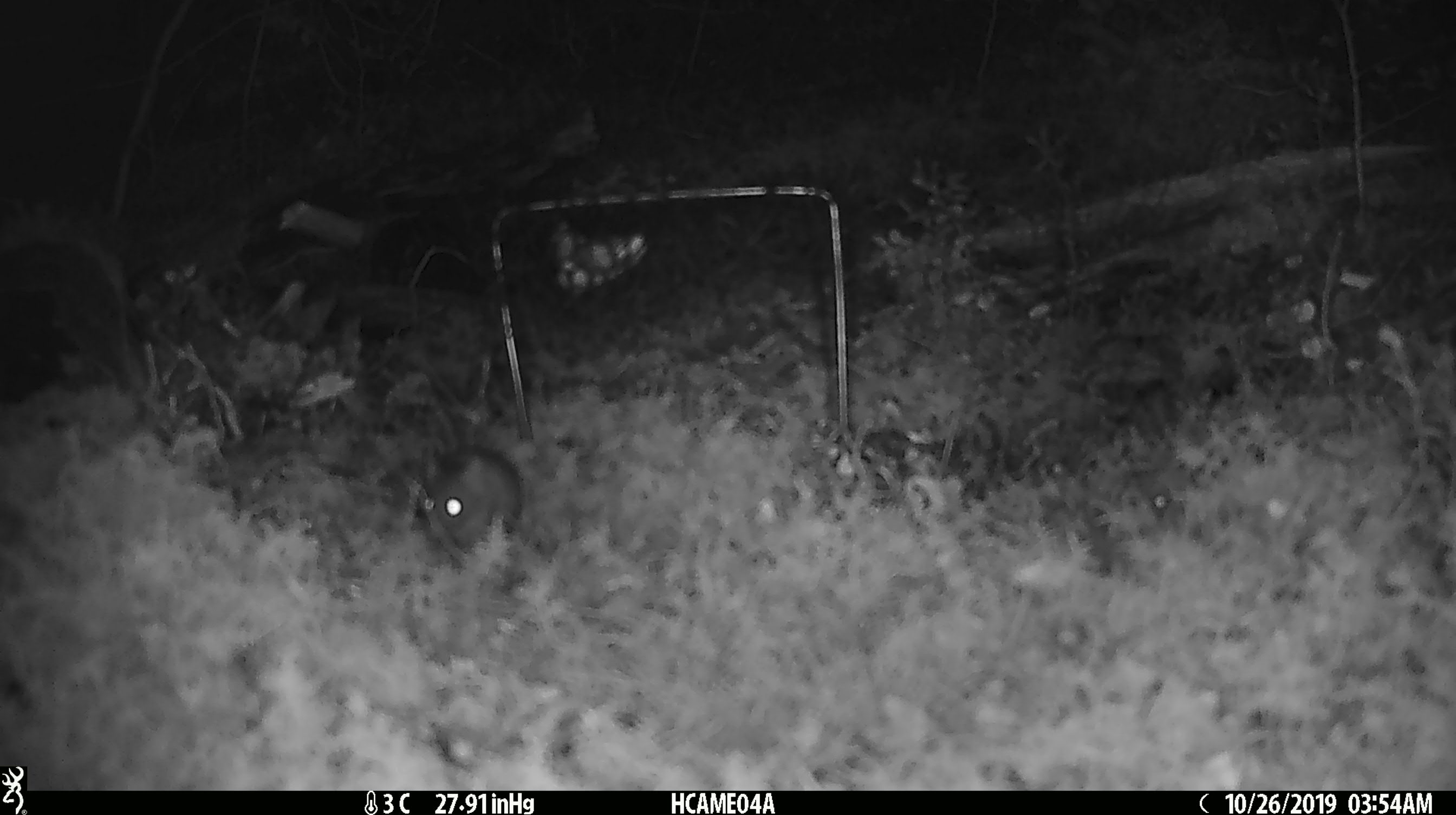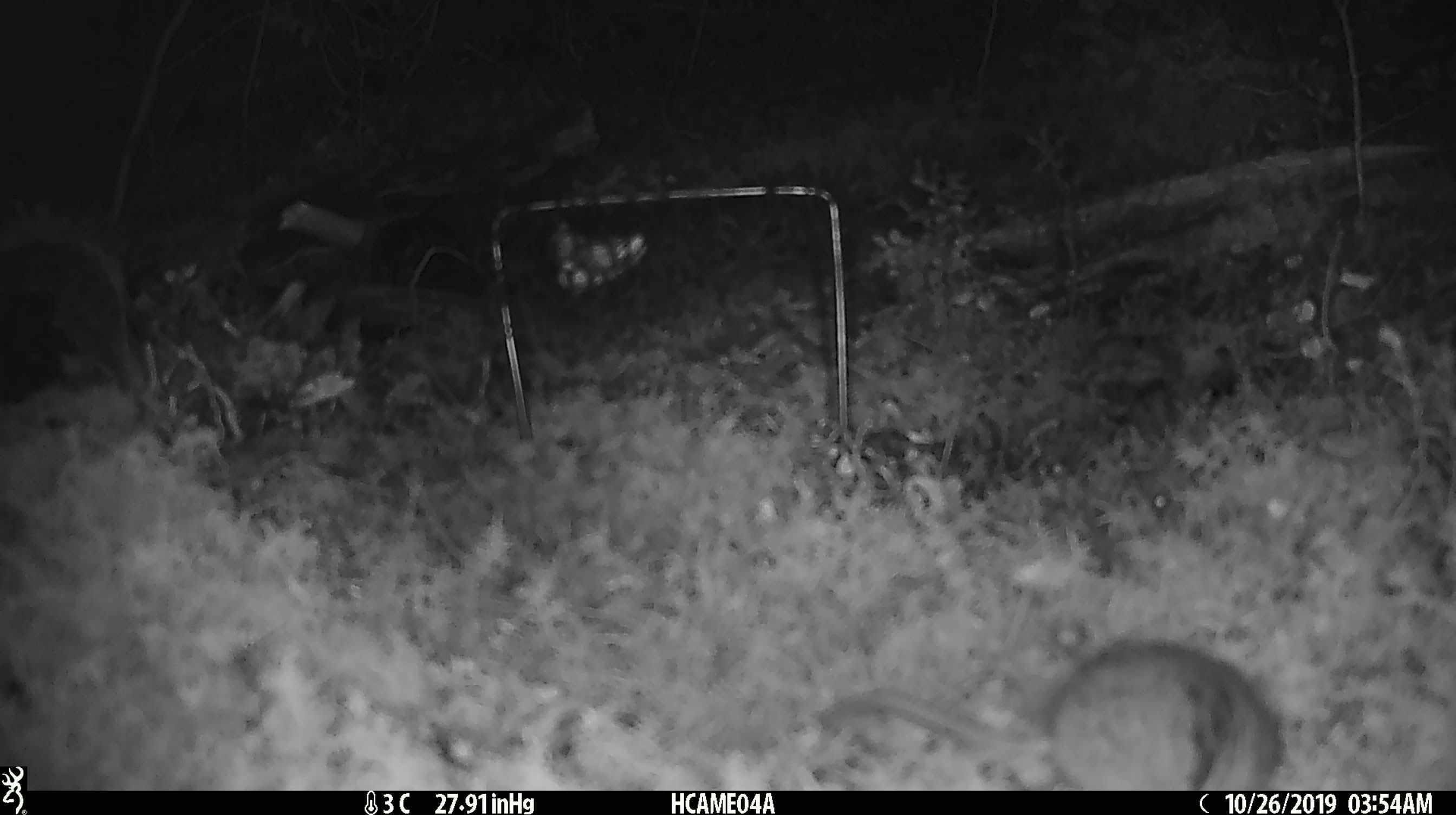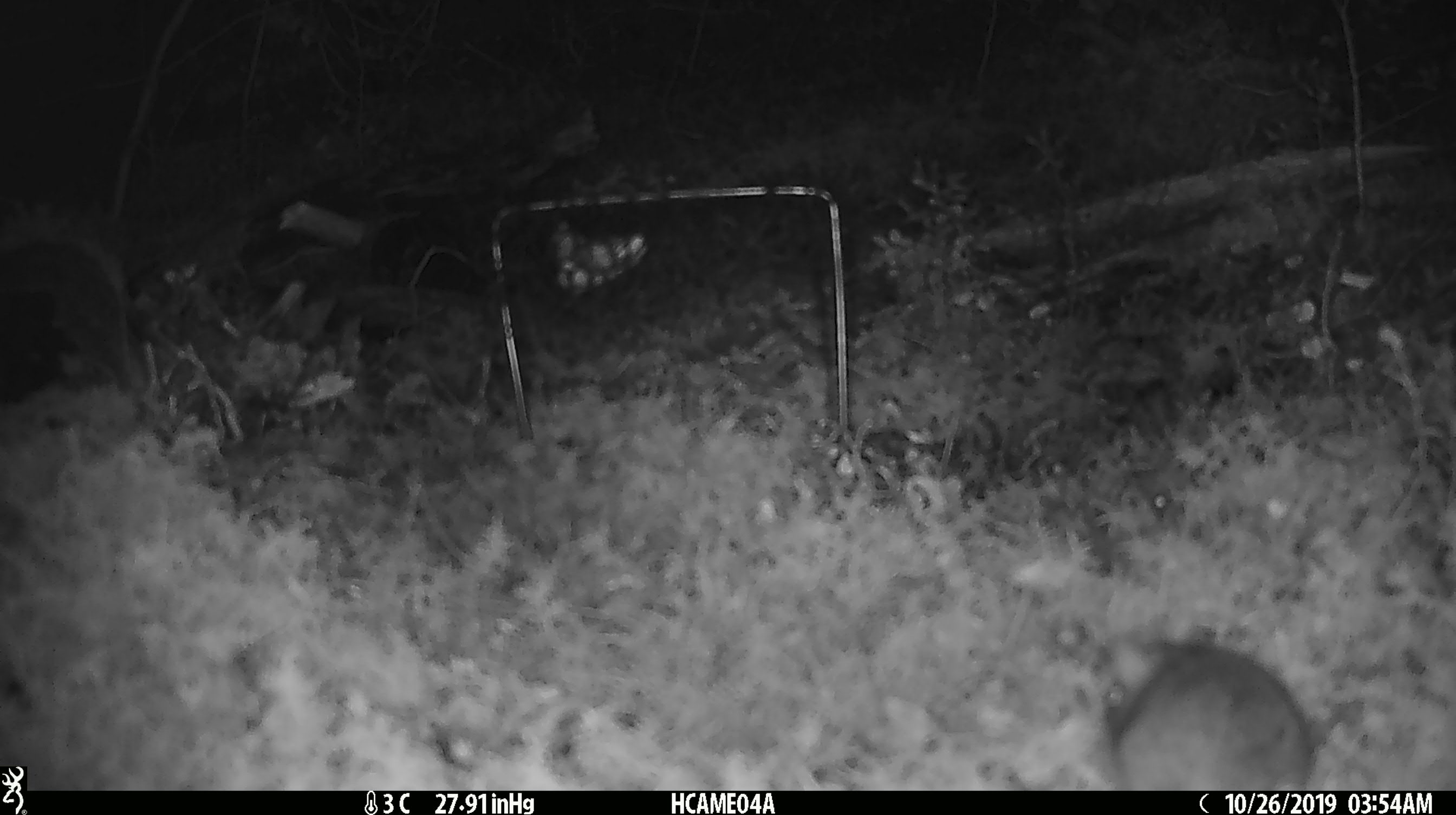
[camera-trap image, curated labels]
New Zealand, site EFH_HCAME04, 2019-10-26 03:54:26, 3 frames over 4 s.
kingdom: Animalia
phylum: Chordata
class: Mammalia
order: Rodentia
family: Muridae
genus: Mus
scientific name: Mus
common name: mouse